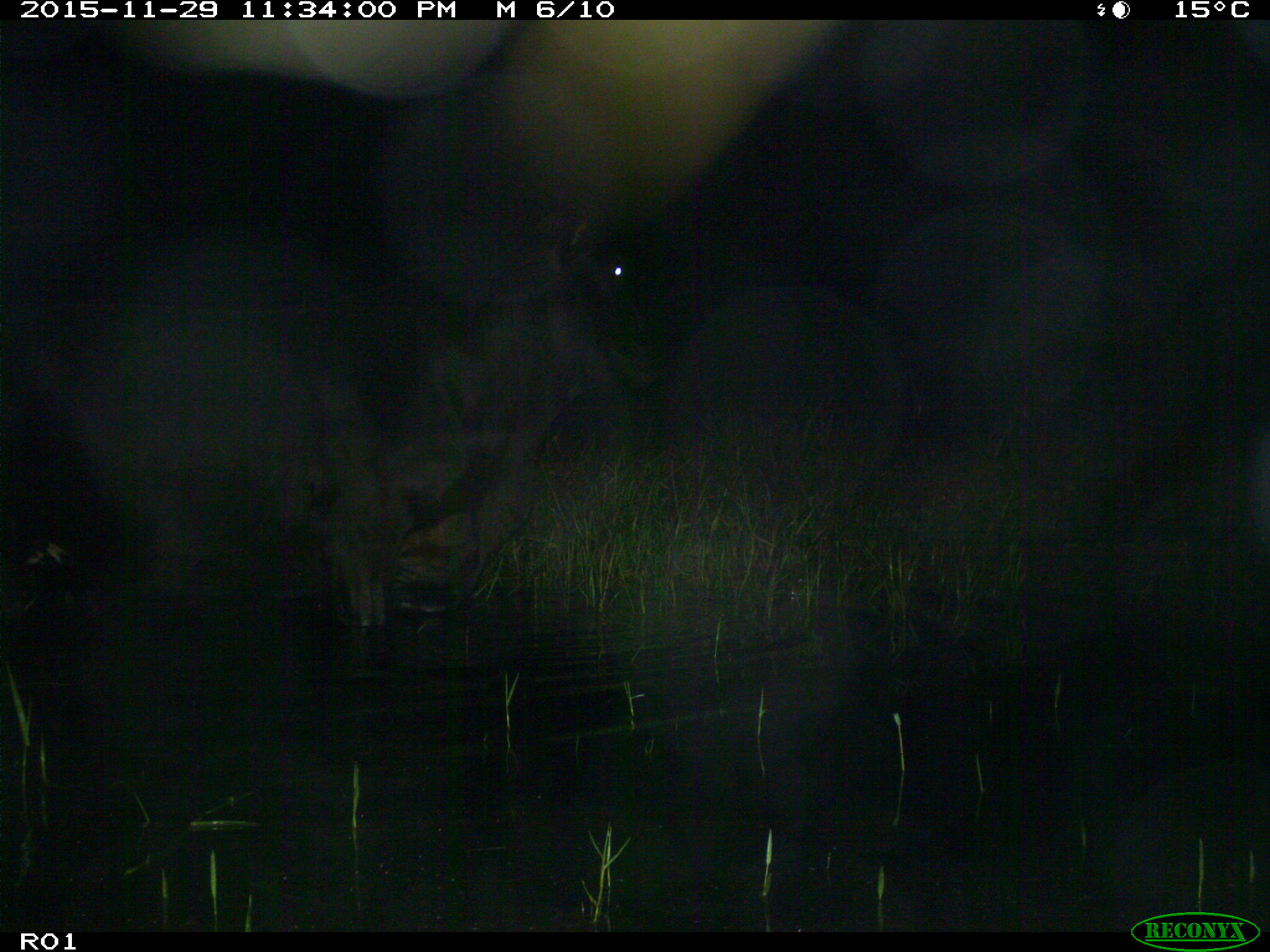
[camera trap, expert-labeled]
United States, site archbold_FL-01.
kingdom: Animalia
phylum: Chordata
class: Mammalia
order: Artiodactyla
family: Bovidae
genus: Bos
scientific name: Bos taurus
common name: domestic cow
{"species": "Bos taurus (domestic cow)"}